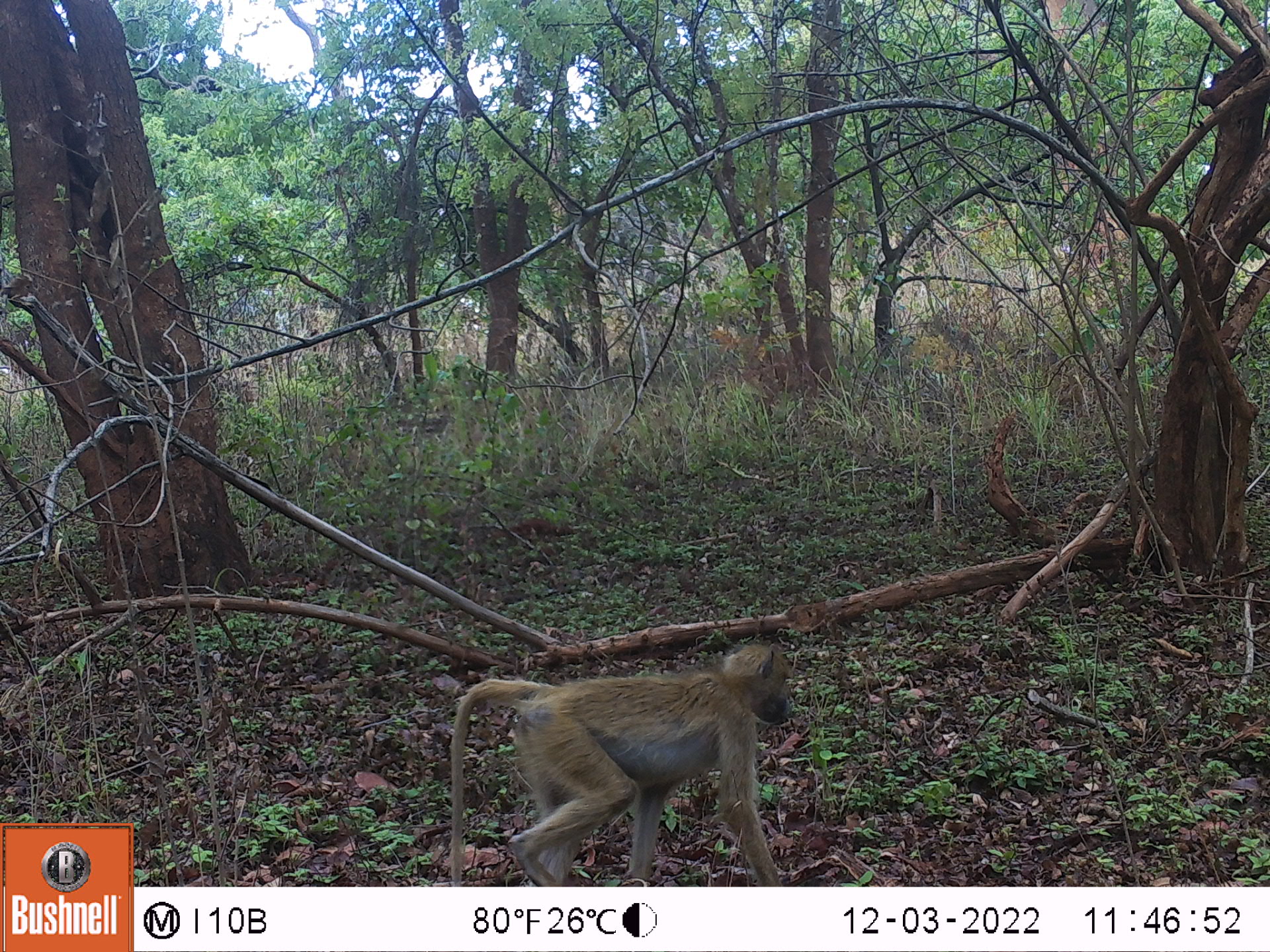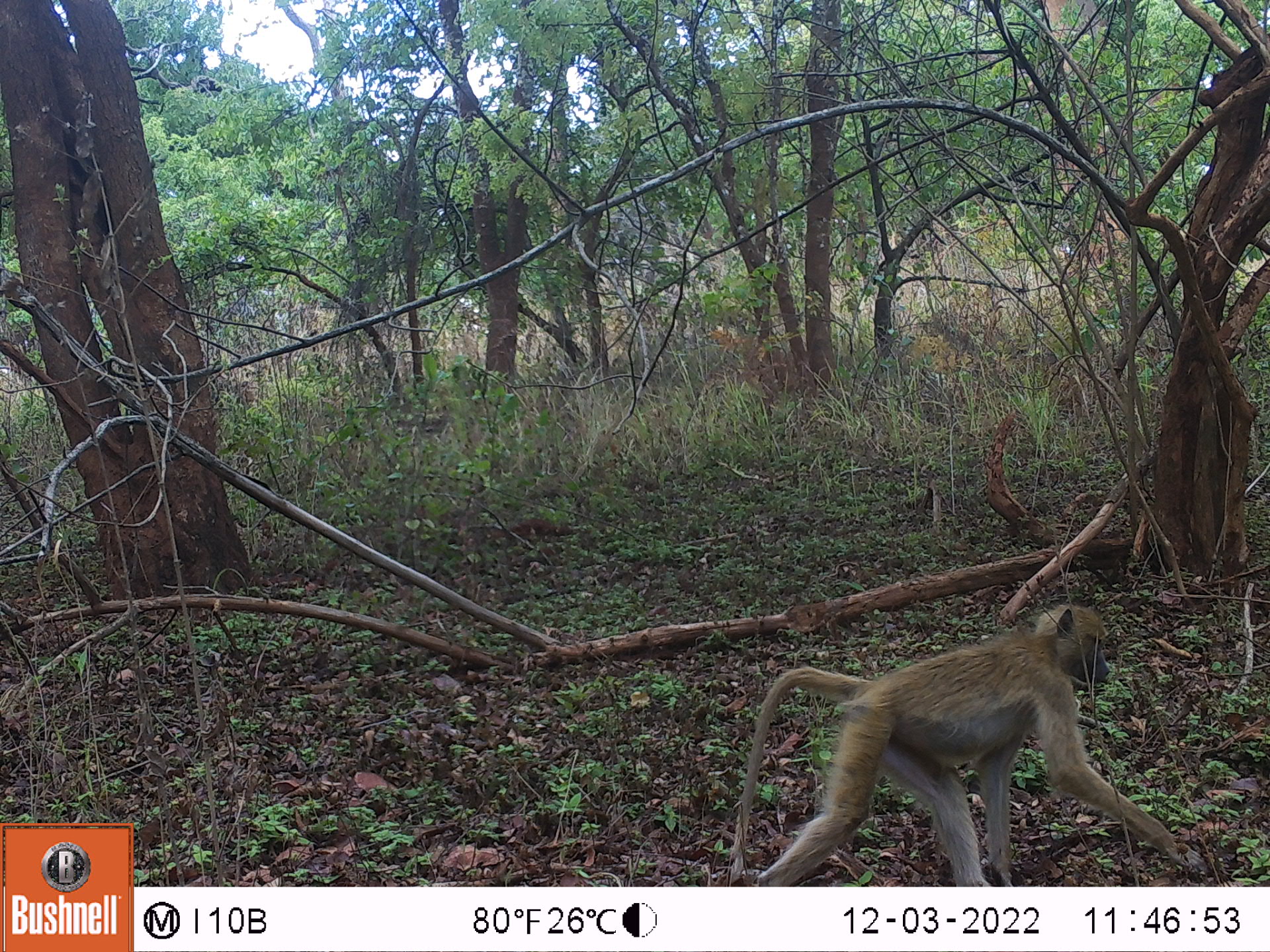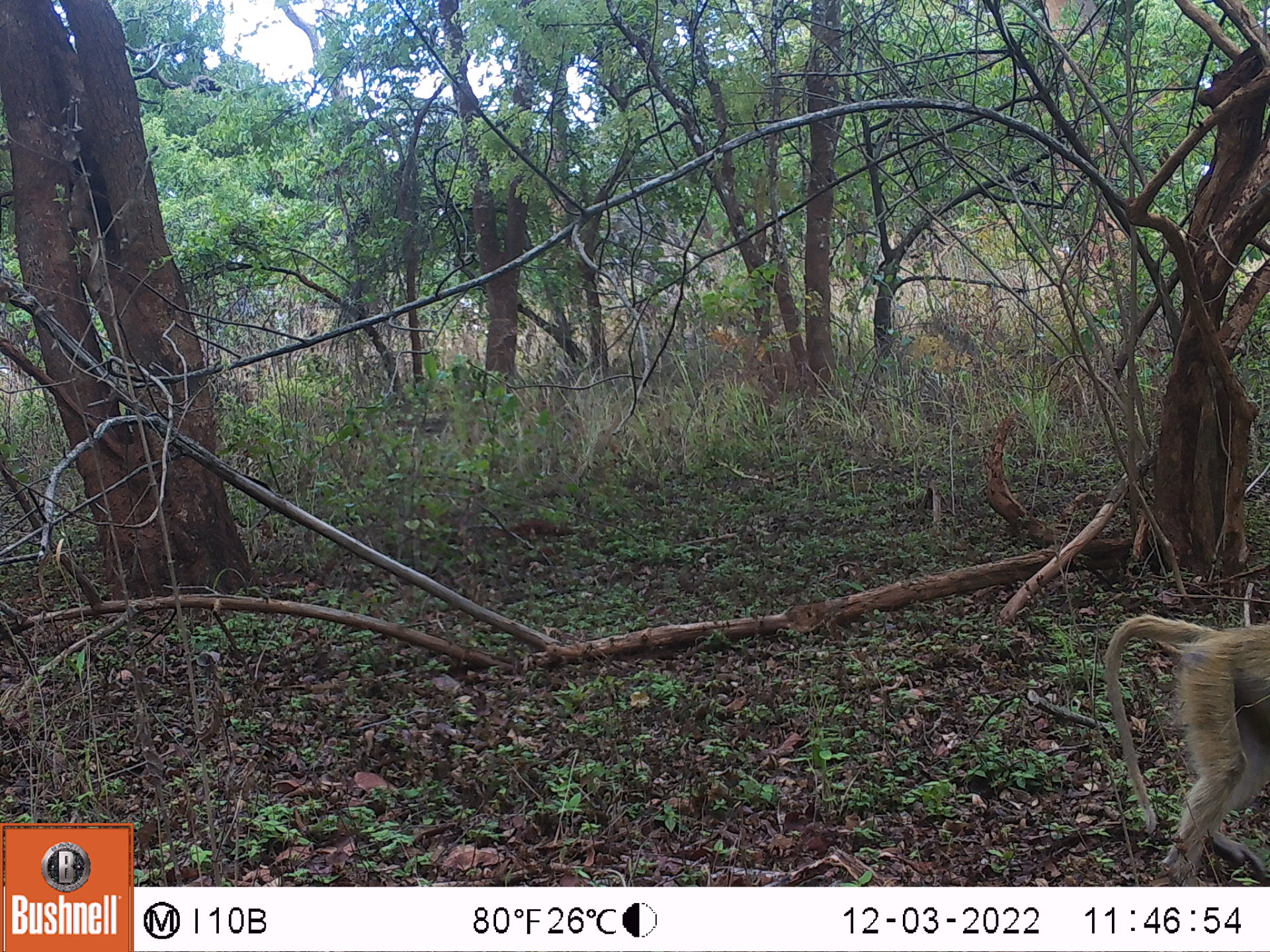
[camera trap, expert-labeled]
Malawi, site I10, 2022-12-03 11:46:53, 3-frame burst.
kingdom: Animalia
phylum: Chordata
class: Mammalia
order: Primates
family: Cercopithecidae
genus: Papio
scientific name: Papio cynocephalus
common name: yellow baboon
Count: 1.